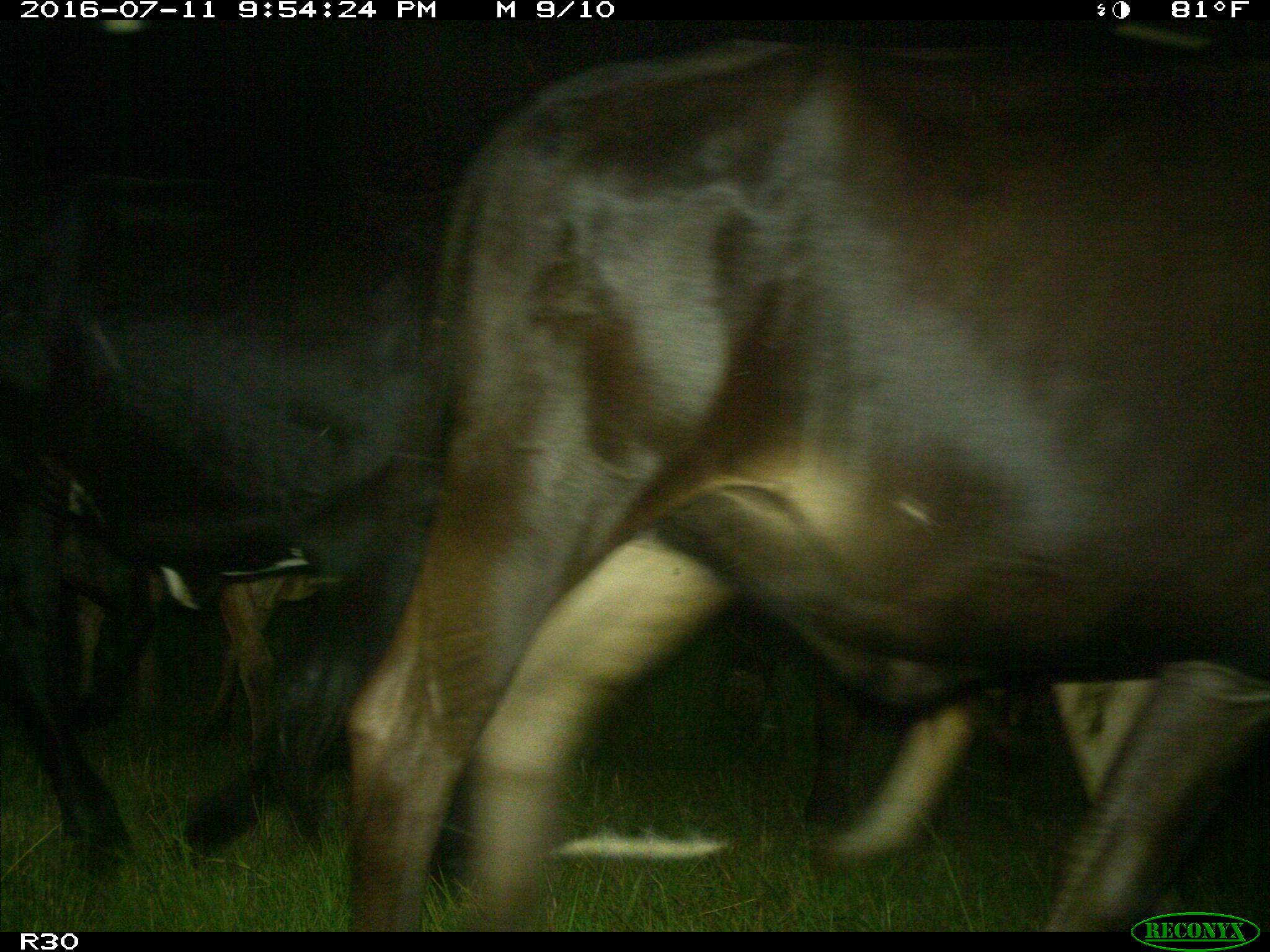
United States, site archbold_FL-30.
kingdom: Animalia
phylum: Chordata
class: Mammalia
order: Artiodactyla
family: Bovidae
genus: Bos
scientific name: Bos taurus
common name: domestic cow